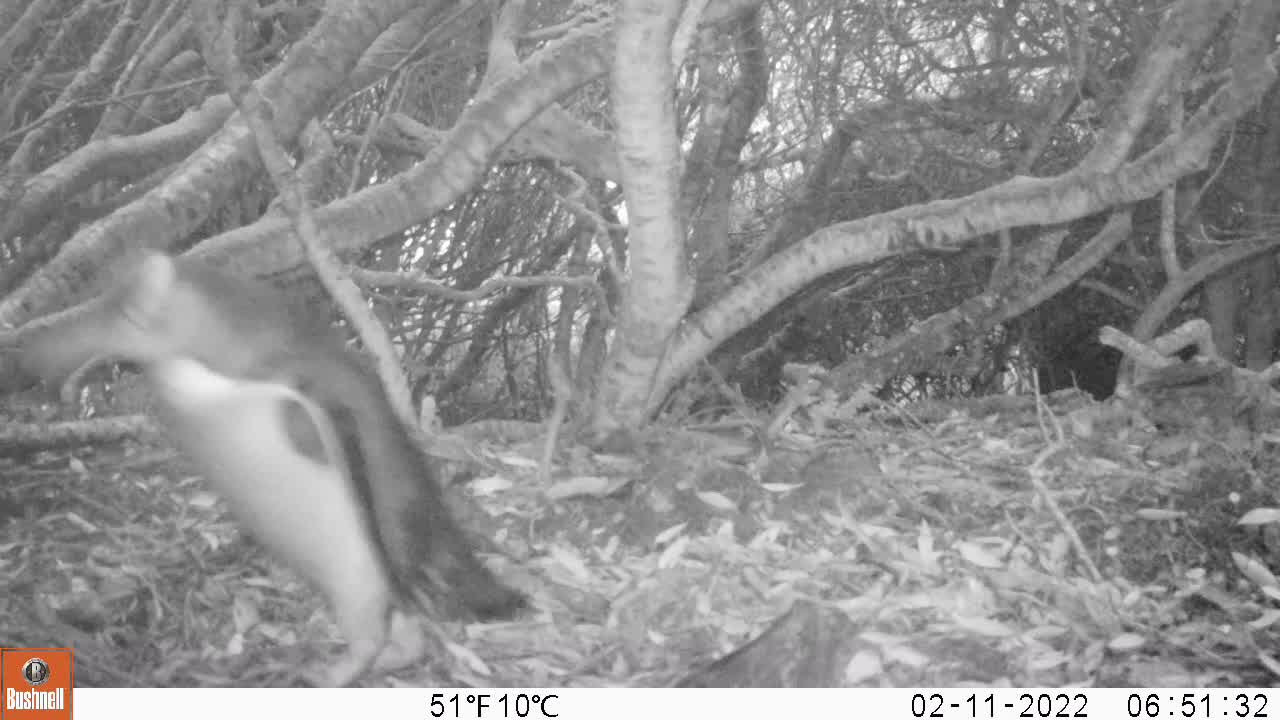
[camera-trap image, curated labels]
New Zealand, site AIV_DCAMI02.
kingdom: Animalia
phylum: Chordata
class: Aves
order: Sphenisciformes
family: Spheniscidae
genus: Megadyptes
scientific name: Megadyptes antipodes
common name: yellow-eyed penguin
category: yellow eyed penguin